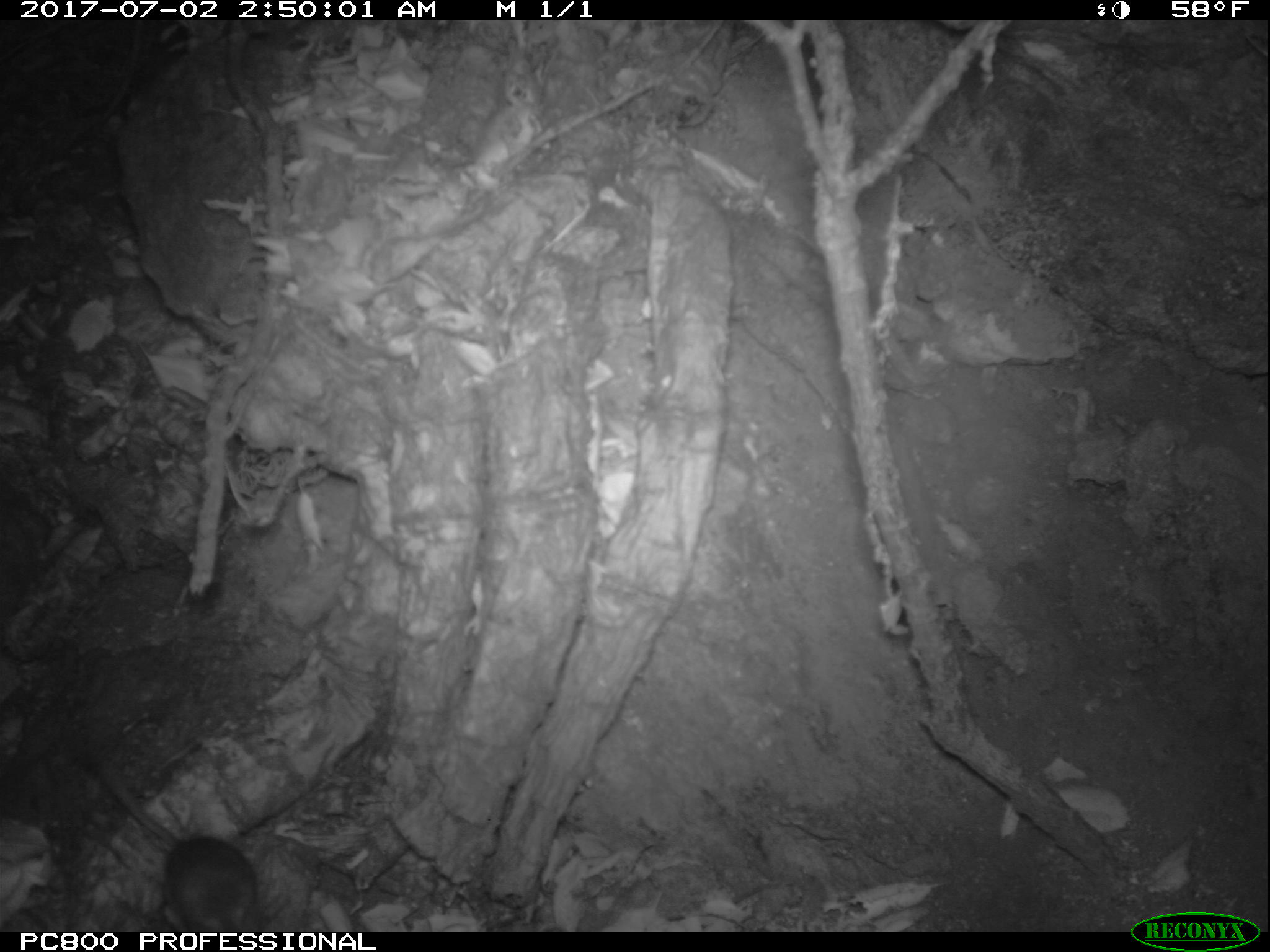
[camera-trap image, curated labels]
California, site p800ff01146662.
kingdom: Animalia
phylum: Chordata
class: Mammalia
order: Rodentia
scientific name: Rodentia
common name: rodent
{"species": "rodent (Rodentia)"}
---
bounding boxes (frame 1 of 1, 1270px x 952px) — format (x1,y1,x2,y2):
rodent: (80,749,260,933)